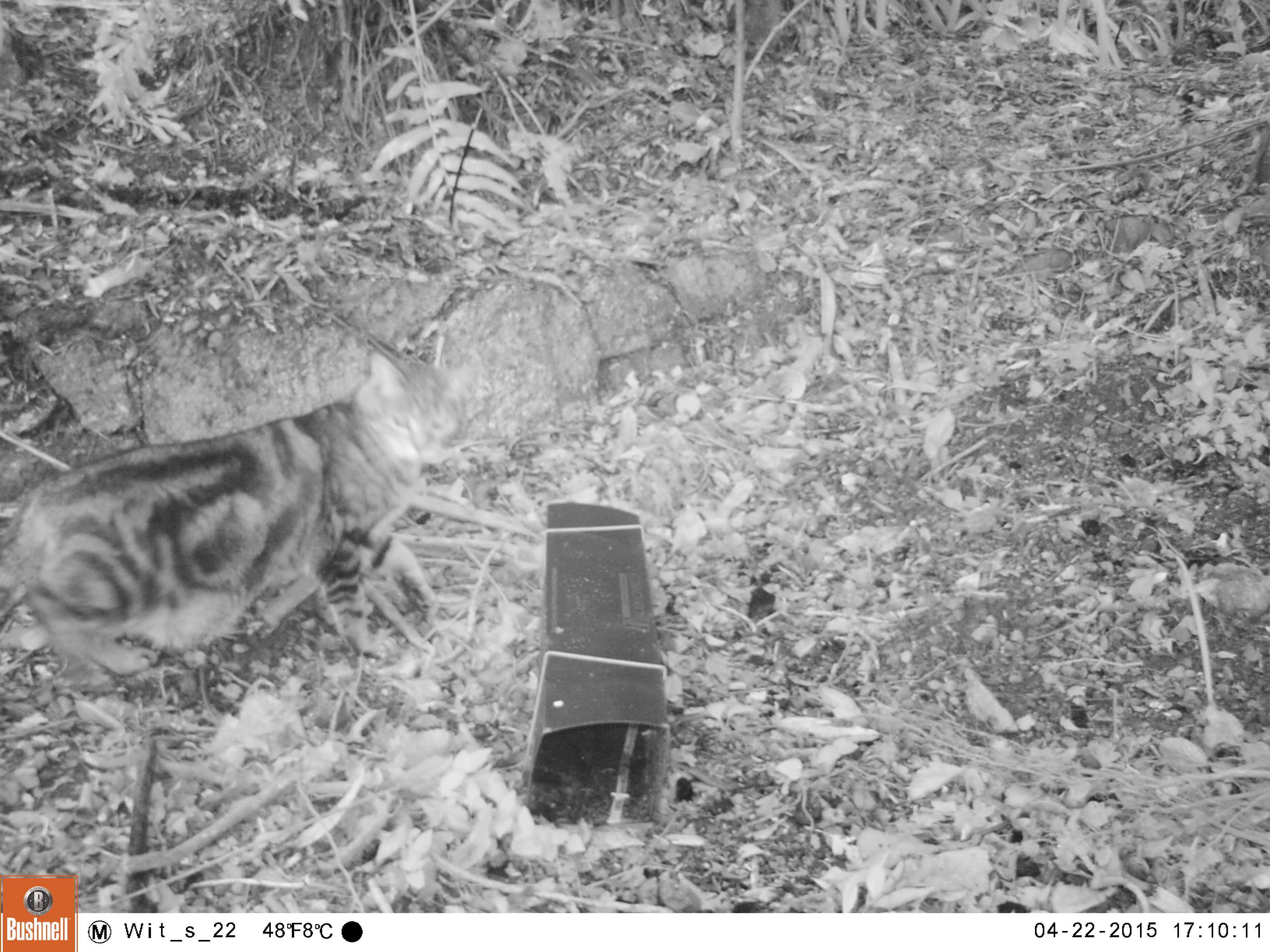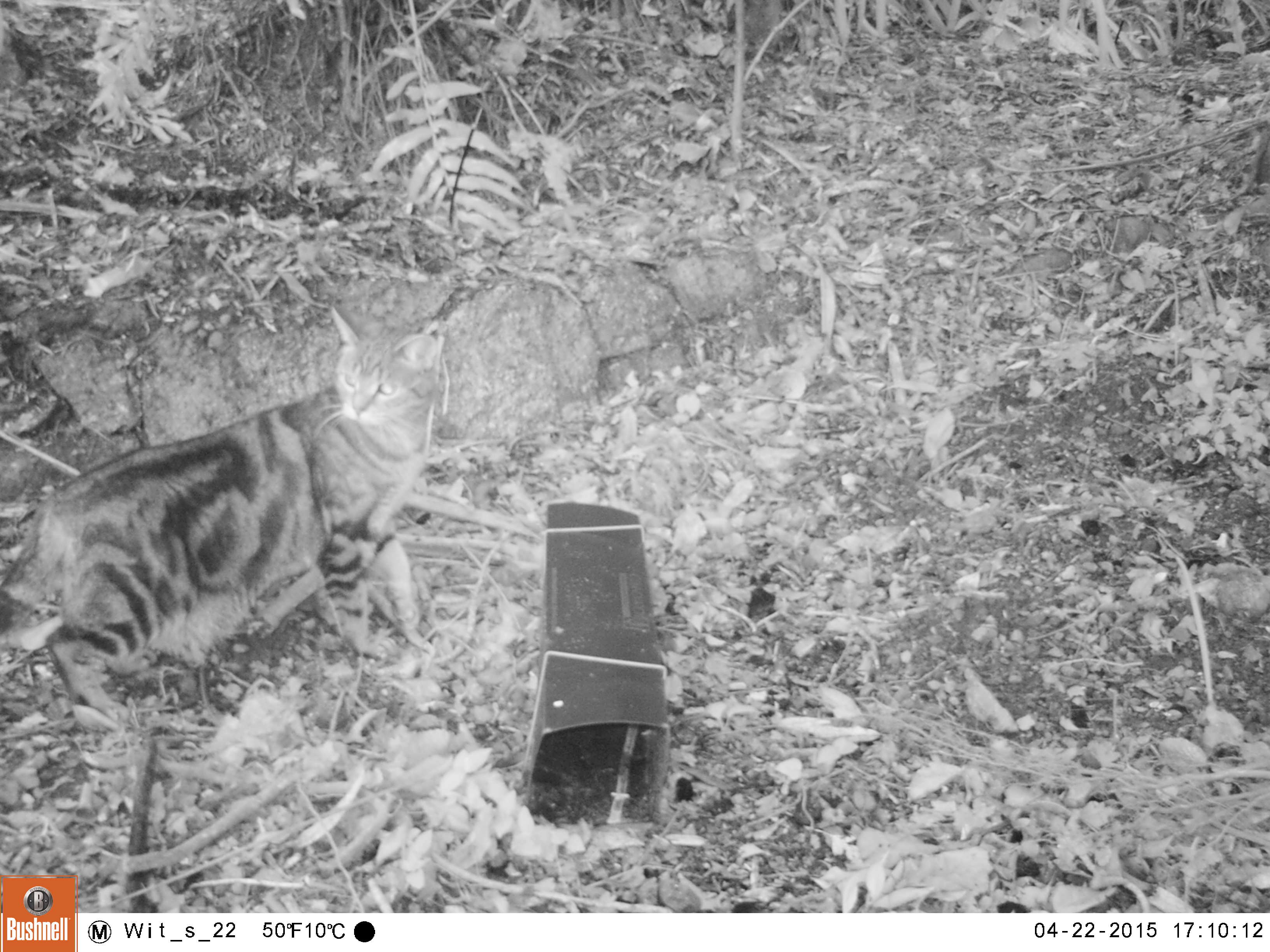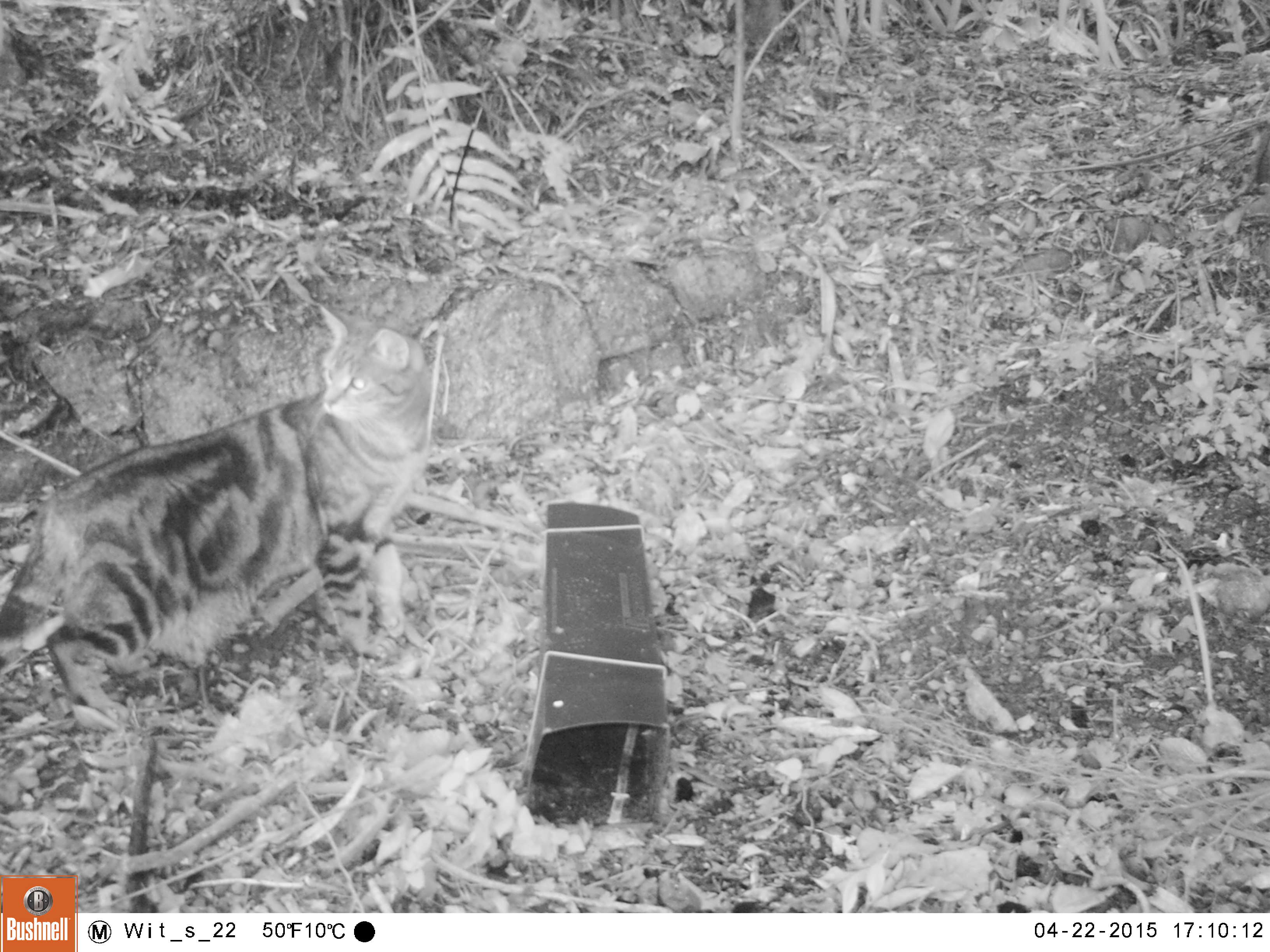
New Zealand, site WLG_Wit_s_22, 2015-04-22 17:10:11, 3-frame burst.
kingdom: Animalia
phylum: Chordata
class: Mammalia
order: Carnivora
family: Felidae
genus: Felis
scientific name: Felis catus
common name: domestic cat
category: cat